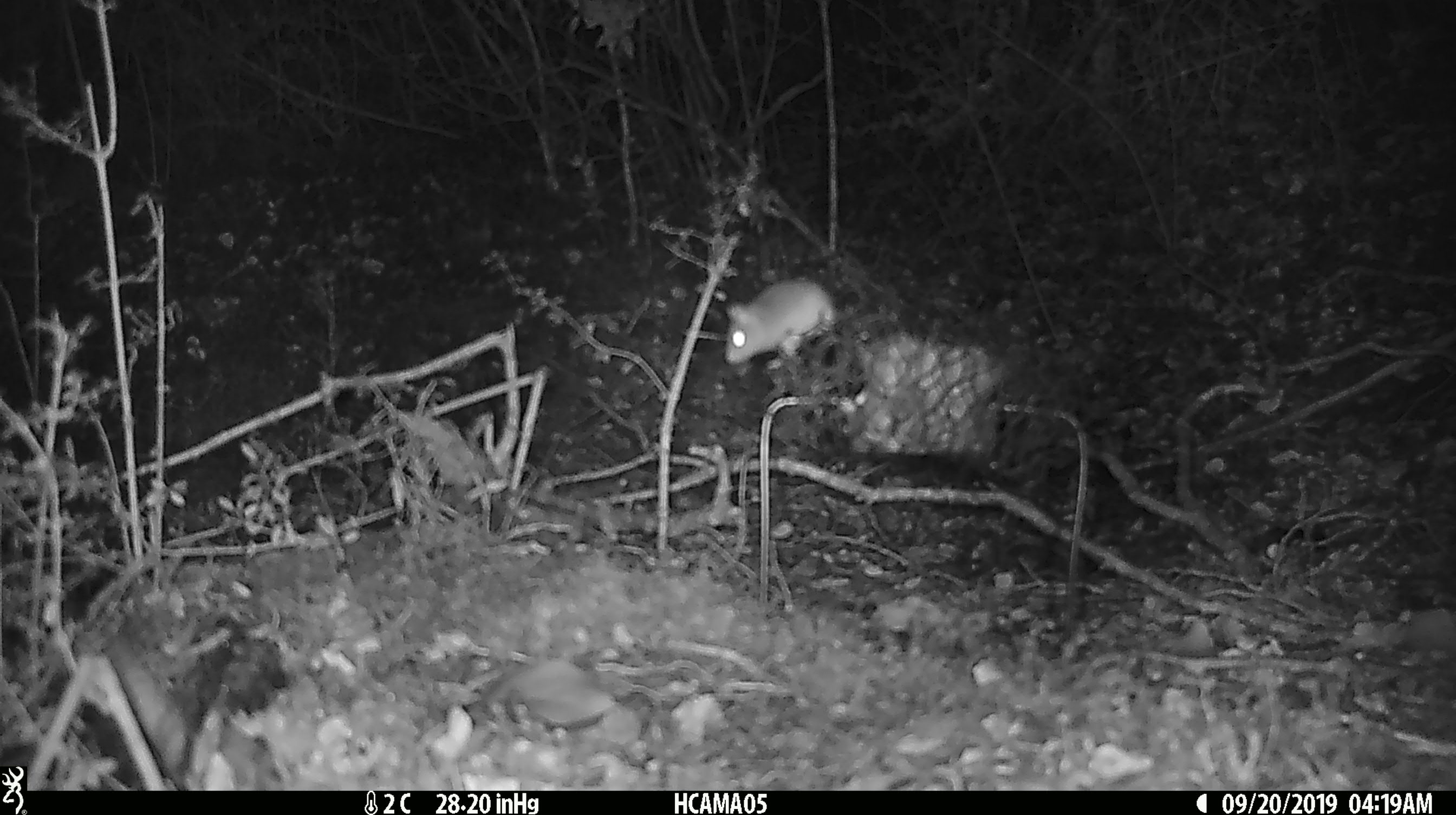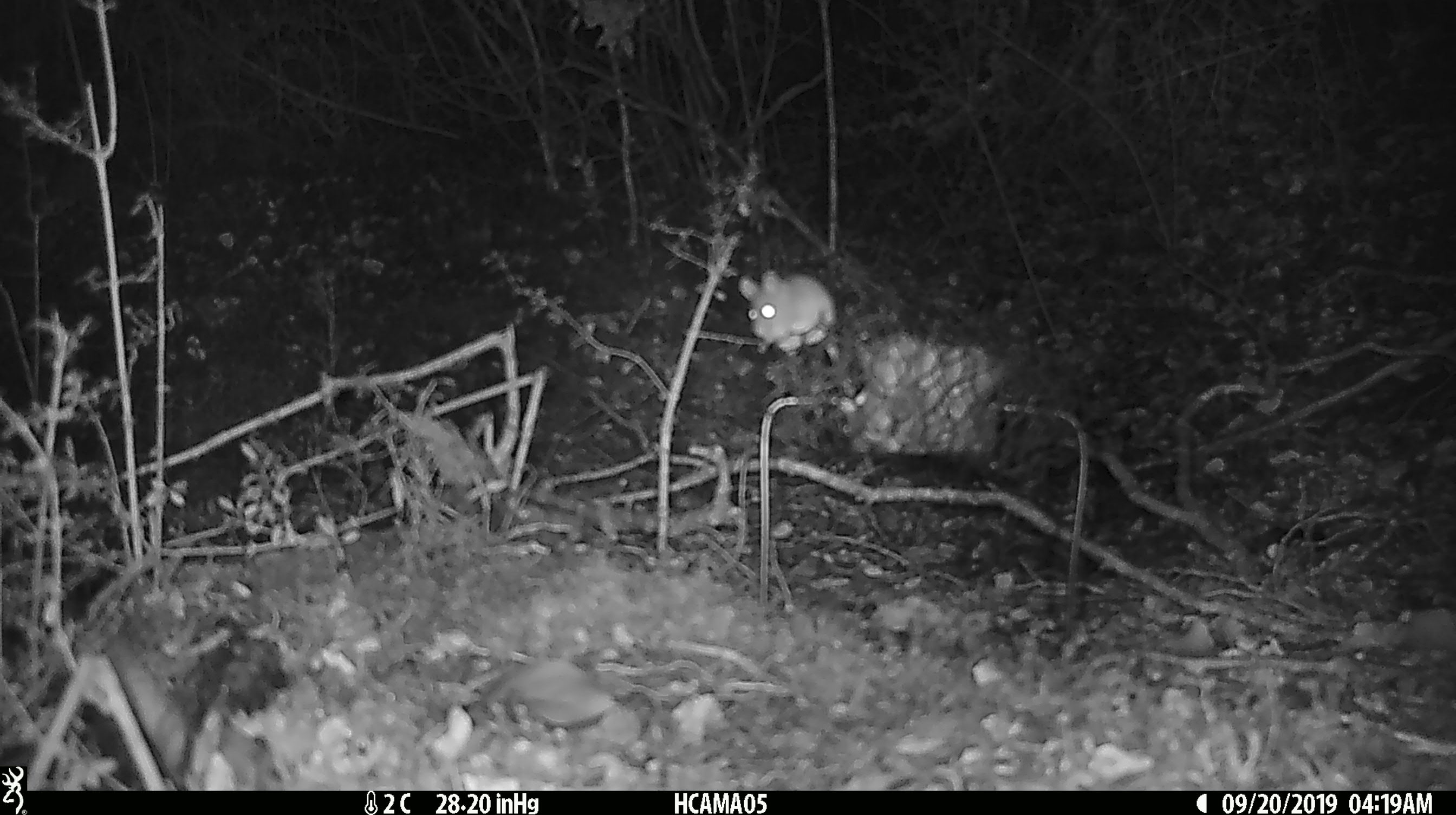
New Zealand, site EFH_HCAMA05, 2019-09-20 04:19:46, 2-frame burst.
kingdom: Animalia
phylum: Chordata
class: Mammalia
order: Rodentia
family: Muridae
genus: Mus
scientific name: Mus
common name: mouse